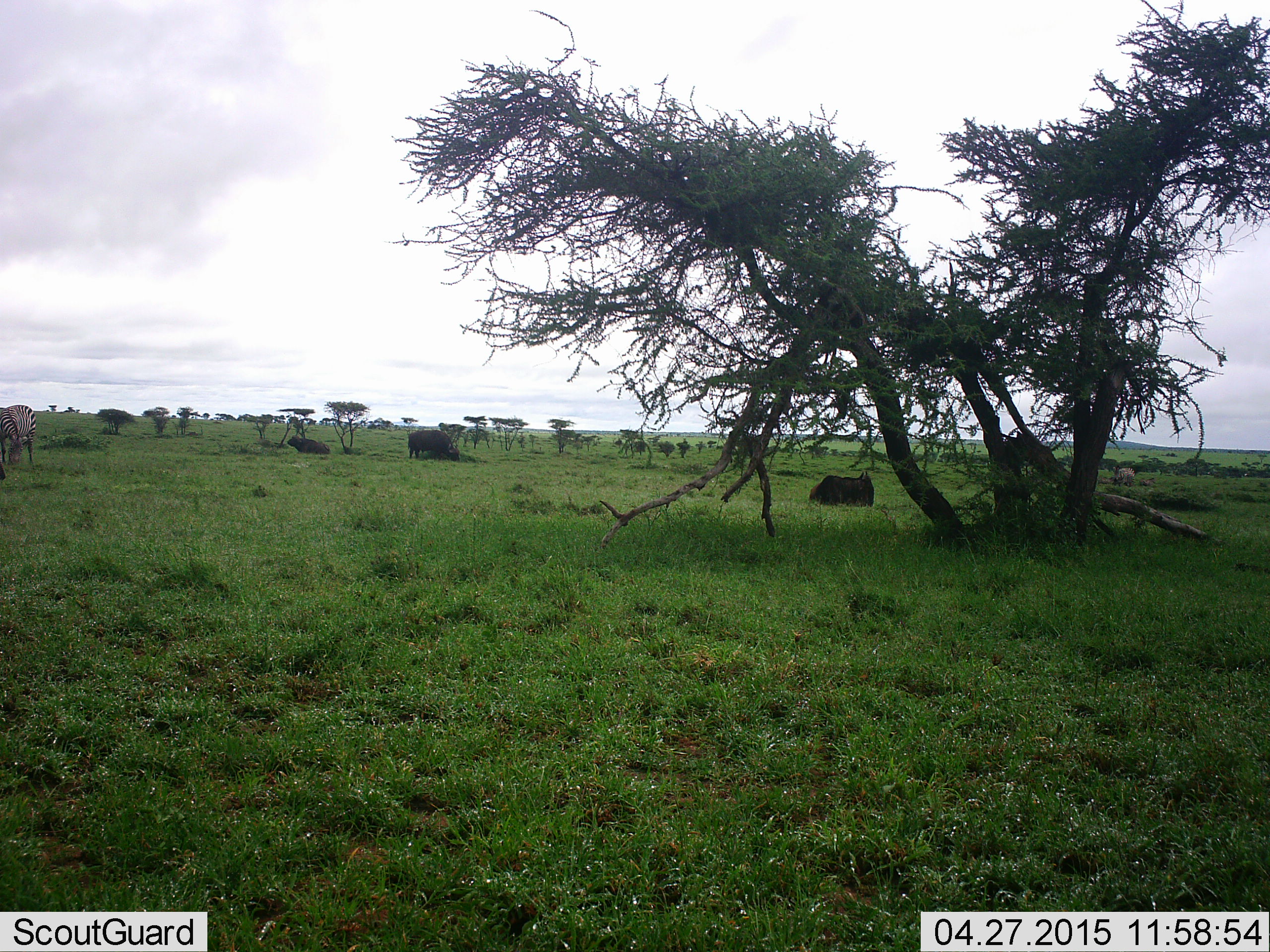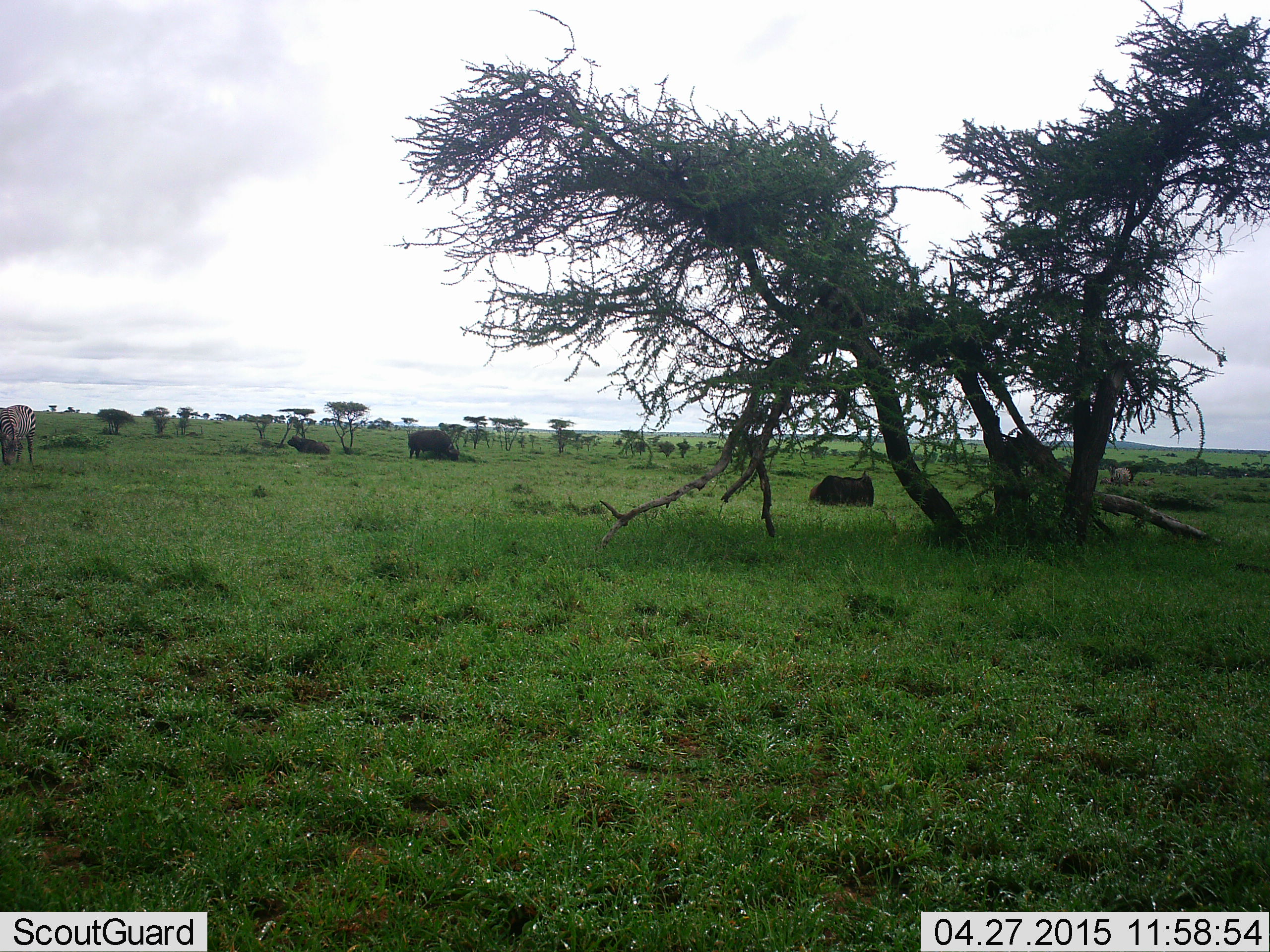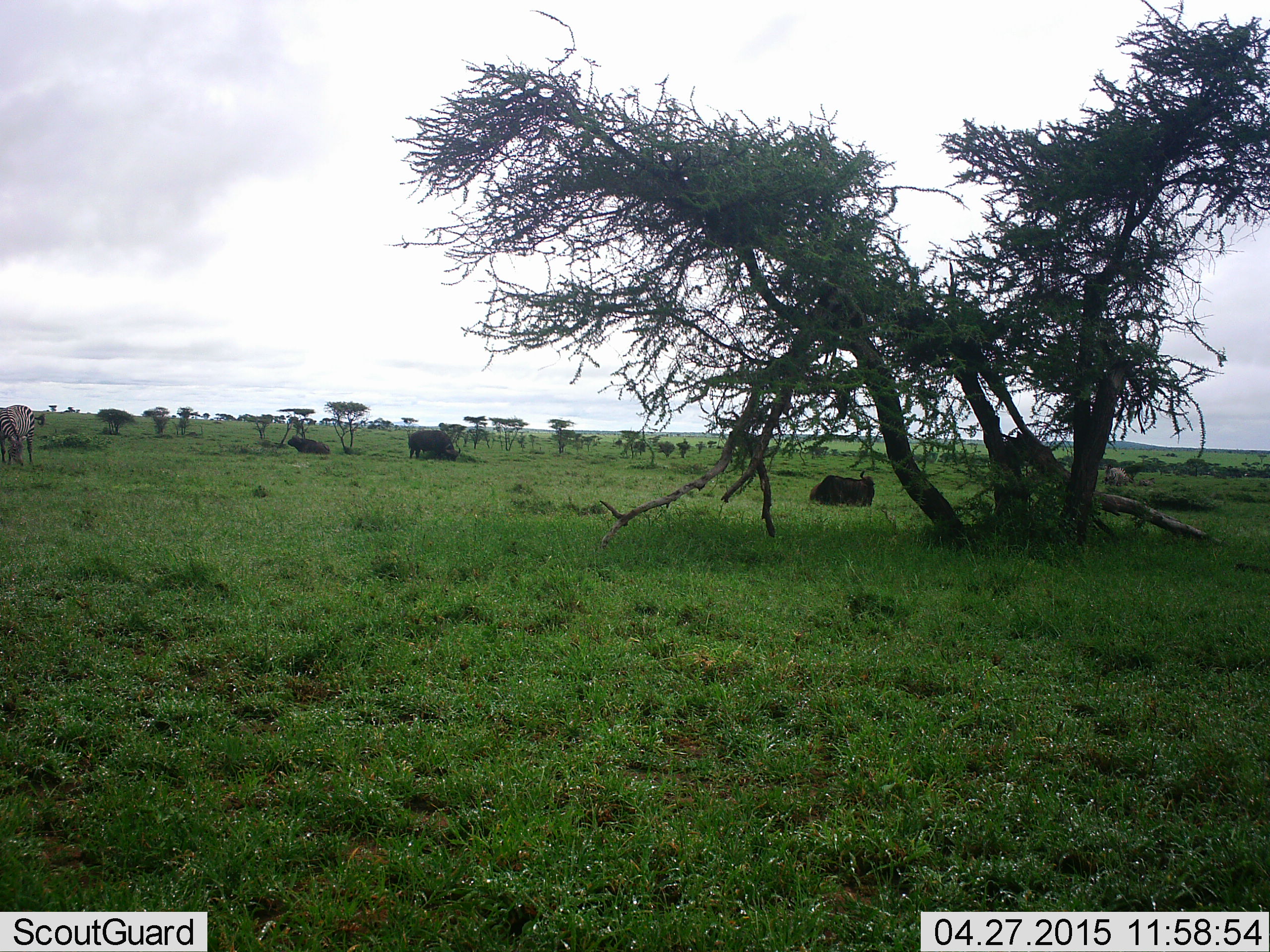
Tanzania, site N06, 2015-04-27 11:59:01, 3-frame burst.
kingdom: Animalia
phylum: Chordata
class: Mammalia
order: Artiodactyla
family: Bovidae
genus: Syncerus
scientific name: Syncerus caffer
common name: cape buffalo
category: buffalo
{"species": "buffalo (cape buffalo) (Syncerus caffer)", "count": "3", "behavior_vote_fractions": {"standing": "55%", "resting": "91%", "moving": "0%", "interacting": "0%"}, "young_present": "0%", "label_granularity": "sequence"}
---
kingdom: Animalia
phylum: Chordata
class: Mammalia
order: Perissodactyla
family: Equidae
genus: Equus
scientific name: Equus quagga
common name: plains zebra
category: zebra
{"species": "zebra (plains zebra) (Equus quagga)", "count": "2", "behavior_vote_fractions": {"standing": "58%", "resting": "0%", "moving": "33%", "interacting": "0%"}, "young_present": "0%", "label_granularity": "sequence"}